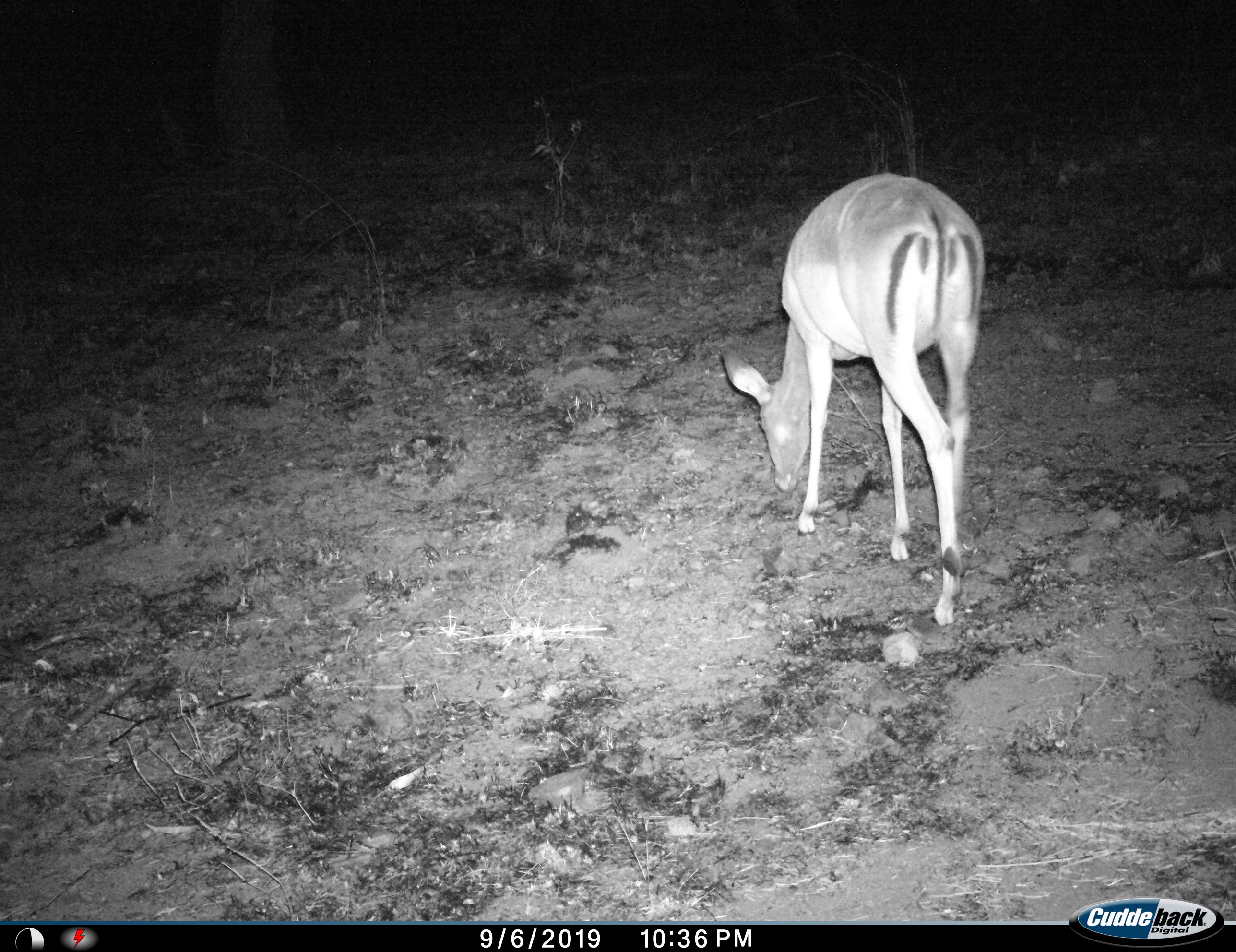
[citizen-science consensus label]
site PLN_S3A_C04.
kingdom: Animalia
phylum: Chordata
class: Mammalia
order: Artiodactyla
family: Bovidae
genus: Aepyceros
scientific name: Aepyceros melampus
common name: impala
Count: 1.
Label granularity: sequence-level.